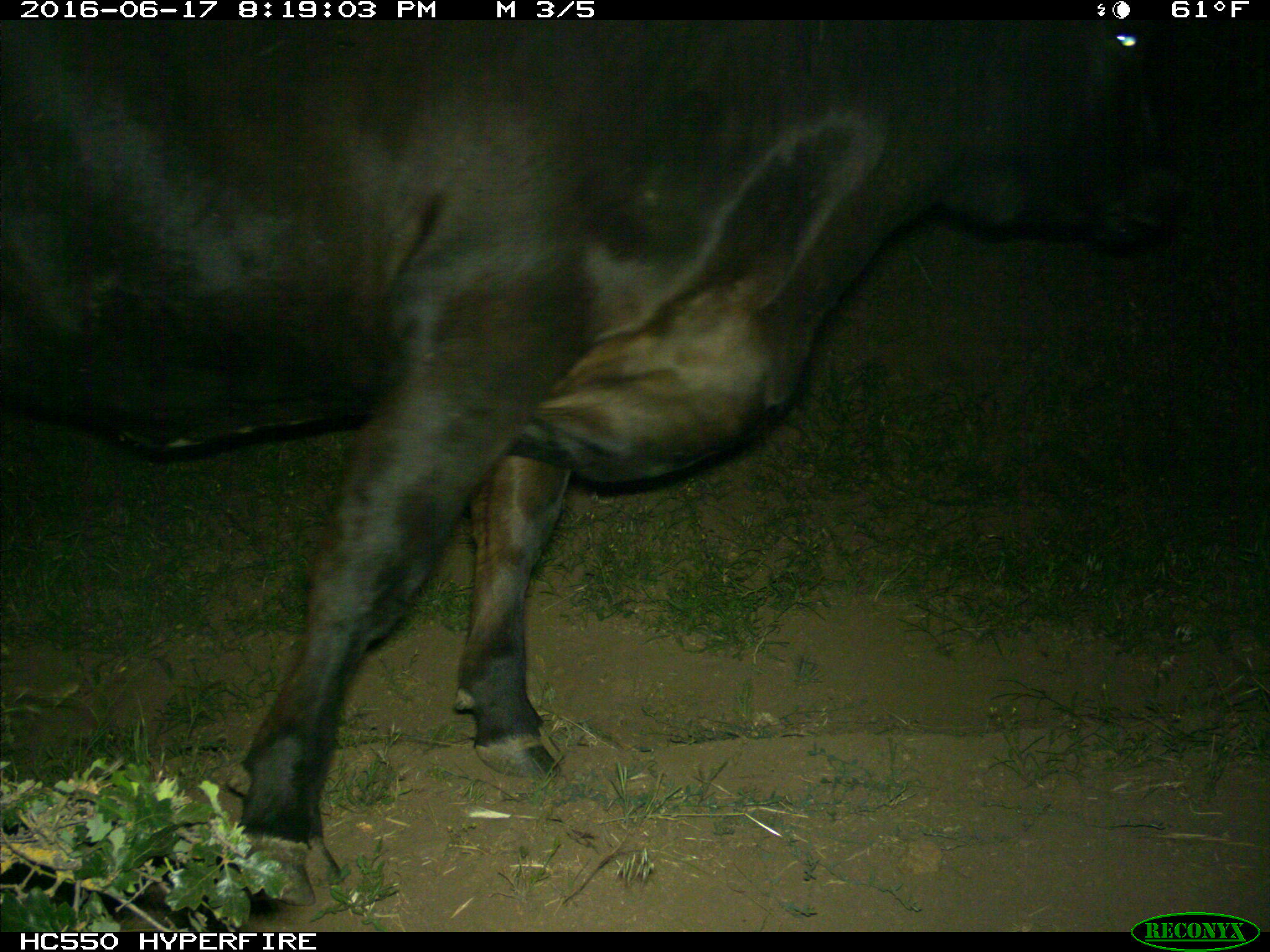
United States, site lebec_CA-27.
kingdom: Animalia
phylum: Chordata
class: Mammalia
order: Artiodactyla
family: Bovidae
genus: Bos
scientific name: Bos taurus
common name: domestic cow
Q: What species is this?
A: Bos taurus (domestic cow).